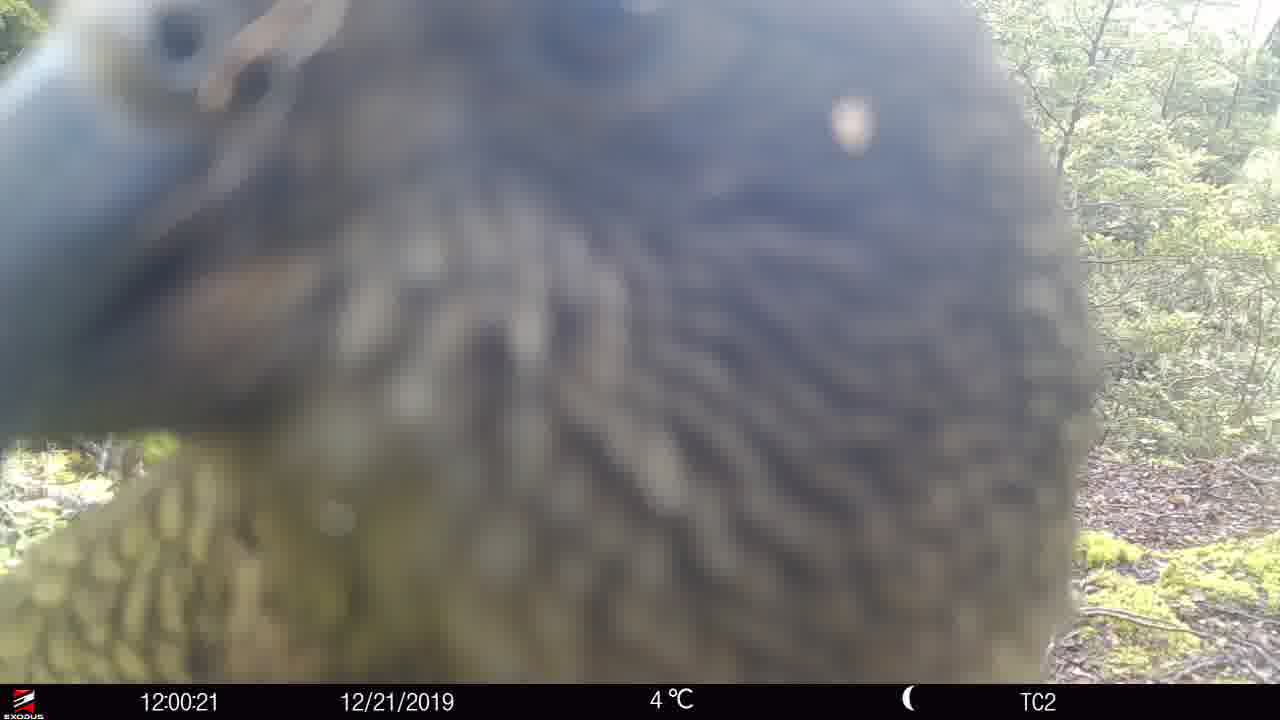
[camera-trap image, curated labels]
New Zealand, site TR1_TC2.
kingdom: Animalia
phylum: Chordata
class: Aves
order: Psittaciformes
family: Strigopidae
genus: Nestor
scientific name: Nestor notabilis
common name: kea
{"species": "kea (Nestor notabilis)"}